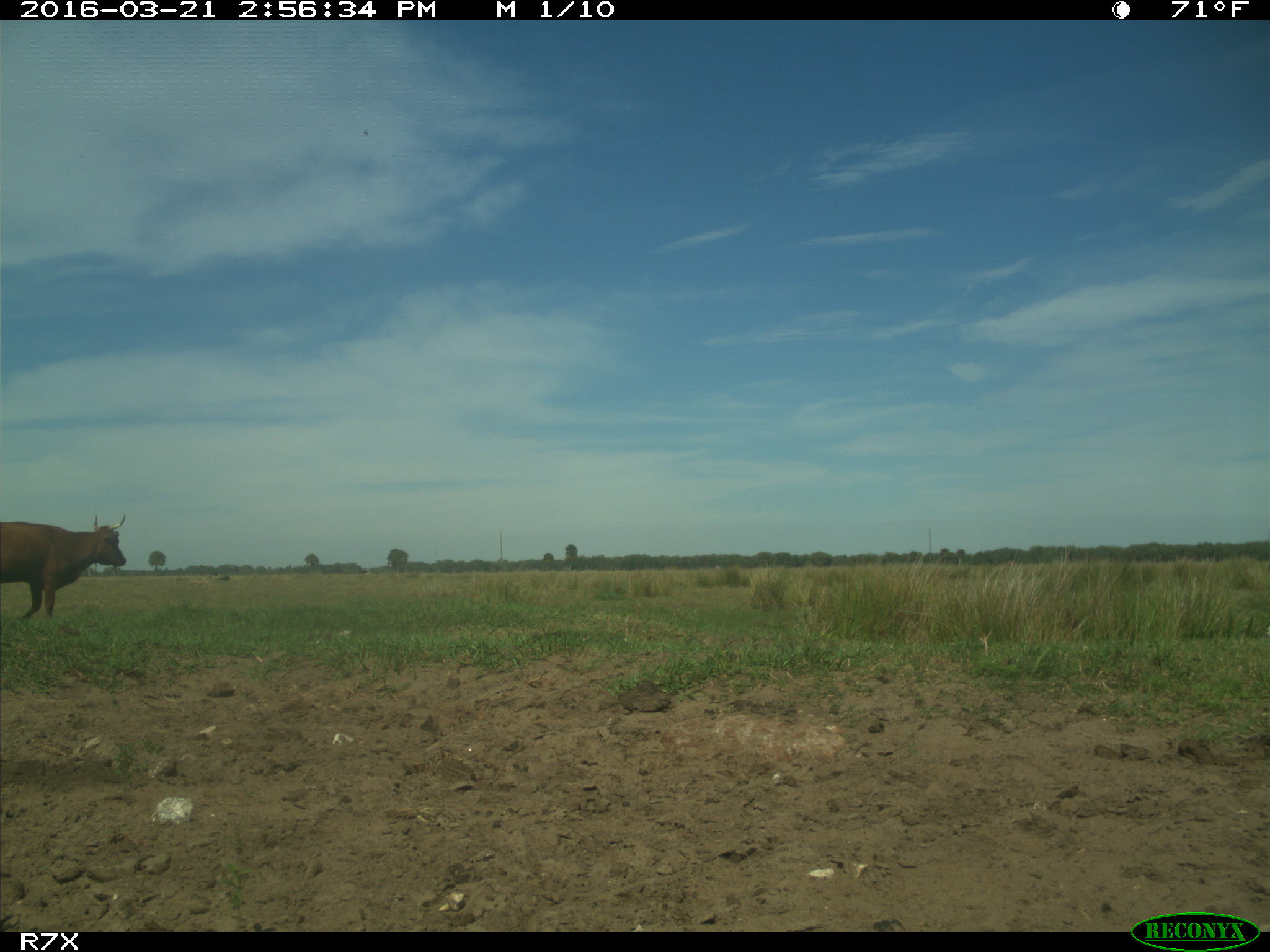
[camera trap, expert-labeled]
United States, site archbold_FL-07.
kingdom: Animalia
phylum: Chordata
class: Mammalia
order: Artiodactyla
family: Bovidae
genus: Bos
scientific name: Bos taurus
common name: domestic cow